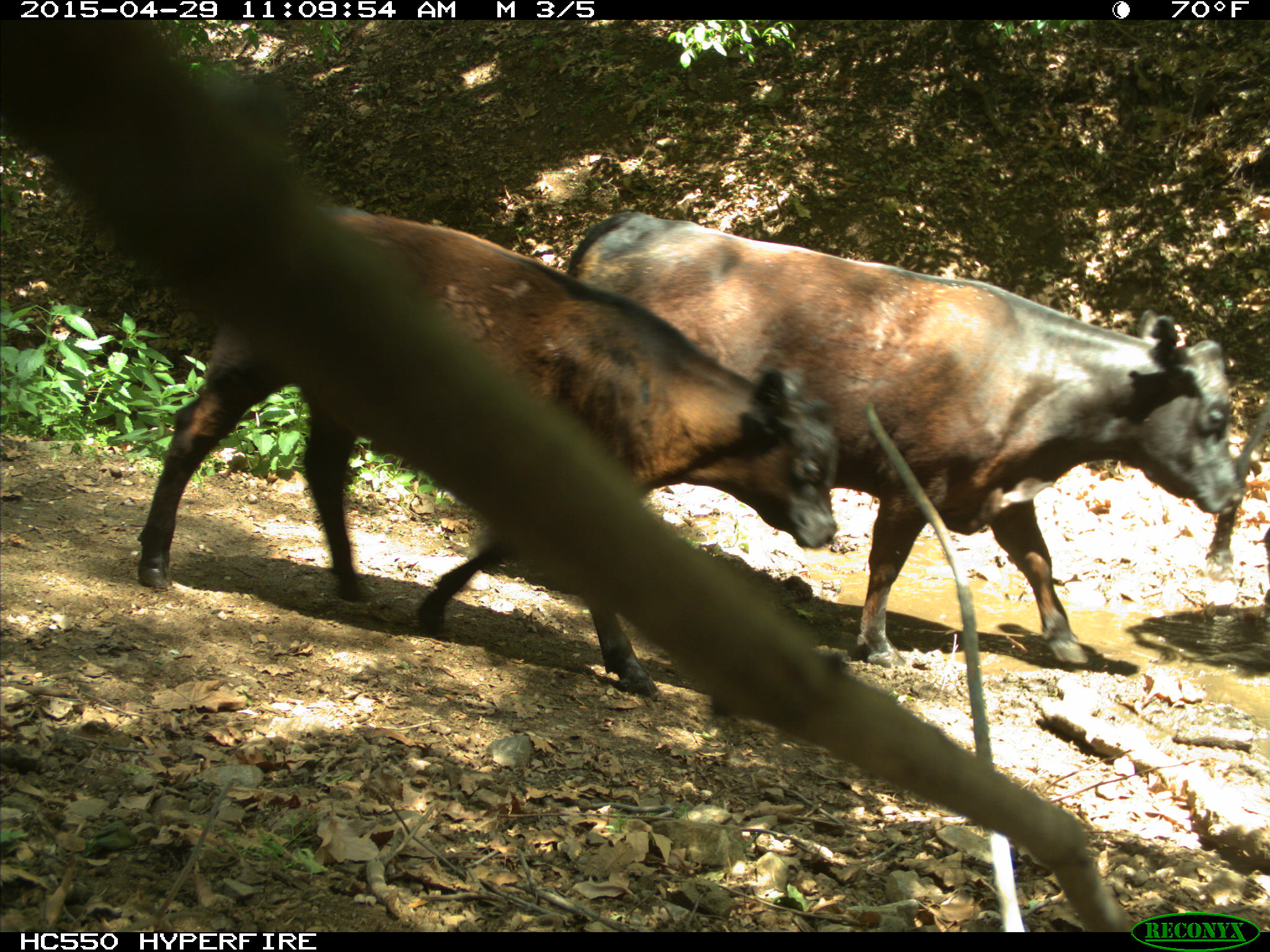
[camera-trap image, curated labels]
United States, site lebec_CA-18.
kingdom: Animalia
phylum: Chordata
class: Mammalia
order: Artiodactyla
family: Bovidae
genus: Bos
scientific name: Bos taurus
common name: domestic cow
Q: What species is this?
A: Bos taurus (domestic cow).